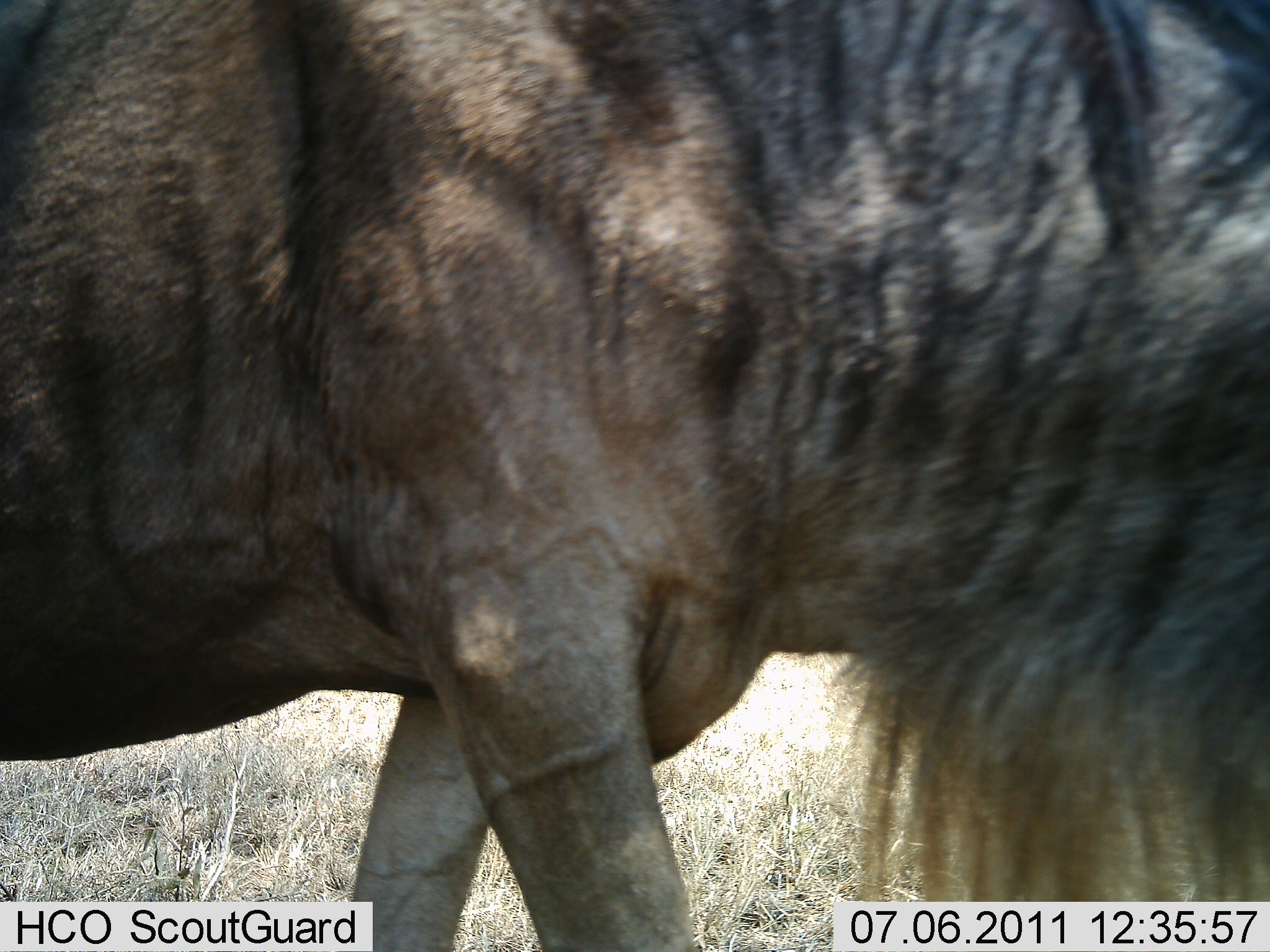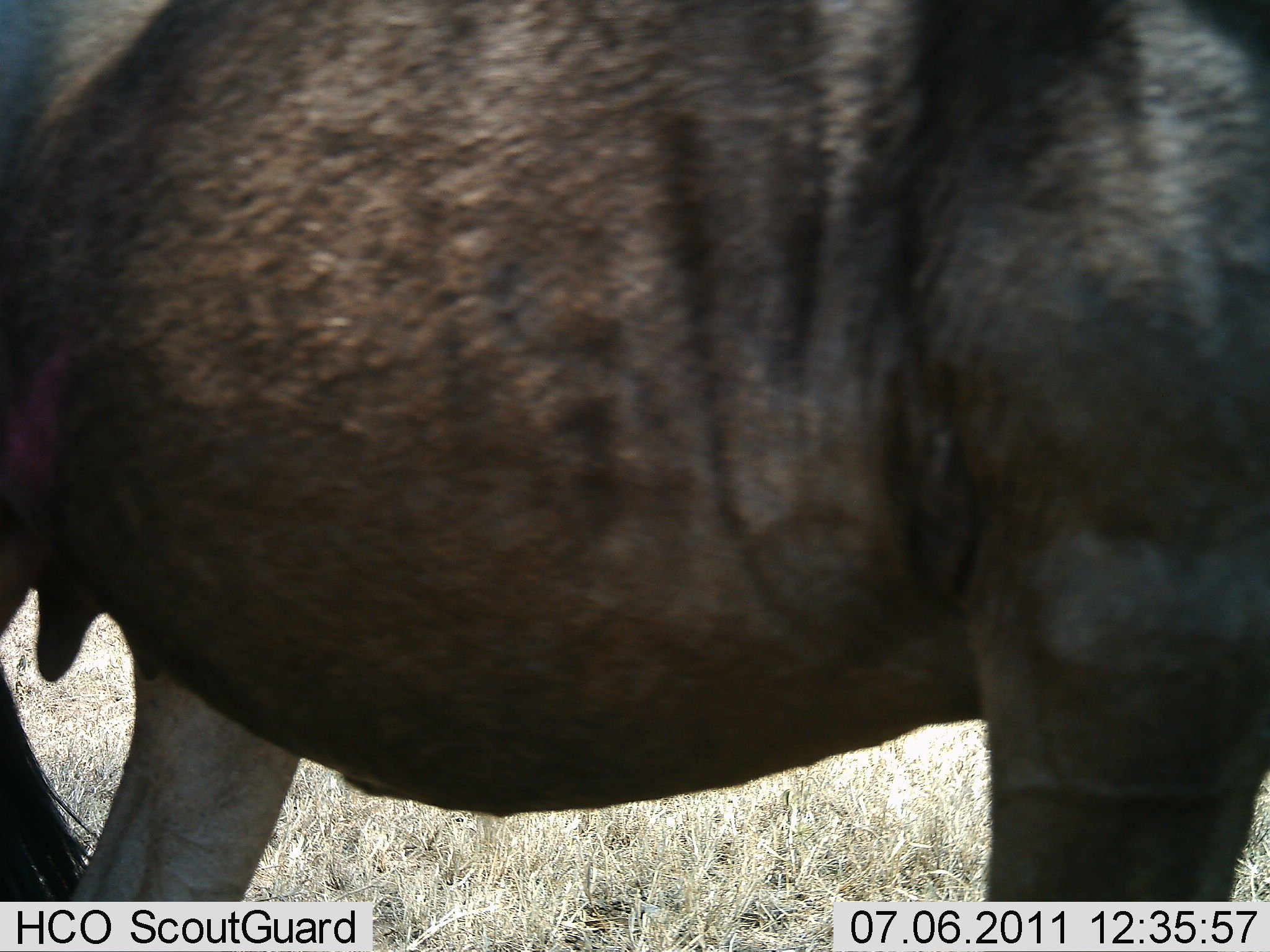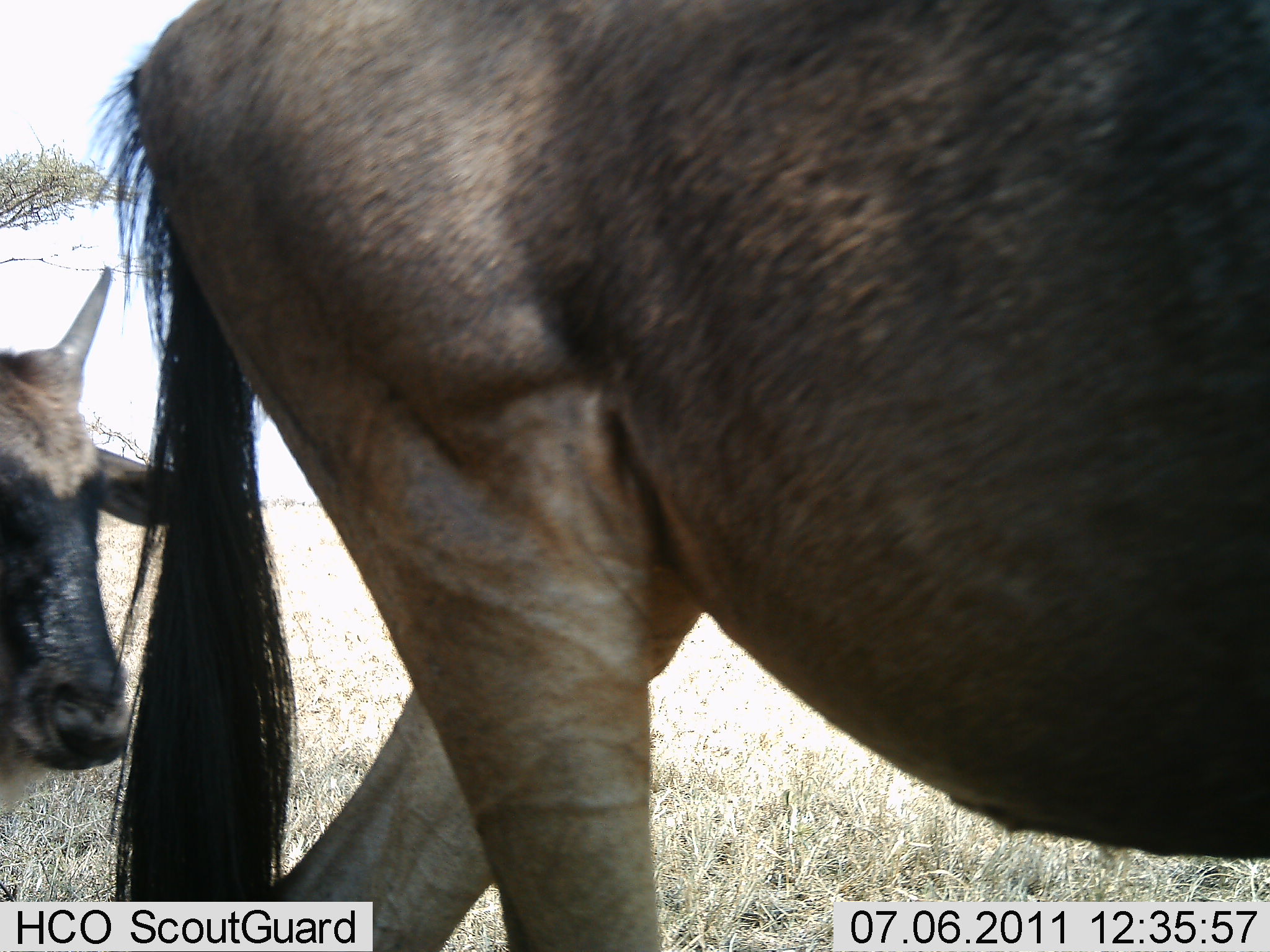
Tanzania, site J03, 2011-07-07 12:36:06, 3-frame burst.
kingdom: Animalia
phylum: Chordata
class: Mammalia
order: Artiodactyla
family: Bovidae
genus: Connochaetes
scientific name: Connochaetes taurinus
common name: blue wildebeest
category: wildebeest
Wildebeest (blue wildebeest) (Connochaetes taurinus), count 2. Behavior (volunteer vote fractions): standing 0%, resting 0%, moving 100%, interacting 0%. Young present (vote fraction): 20%. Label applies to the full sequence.